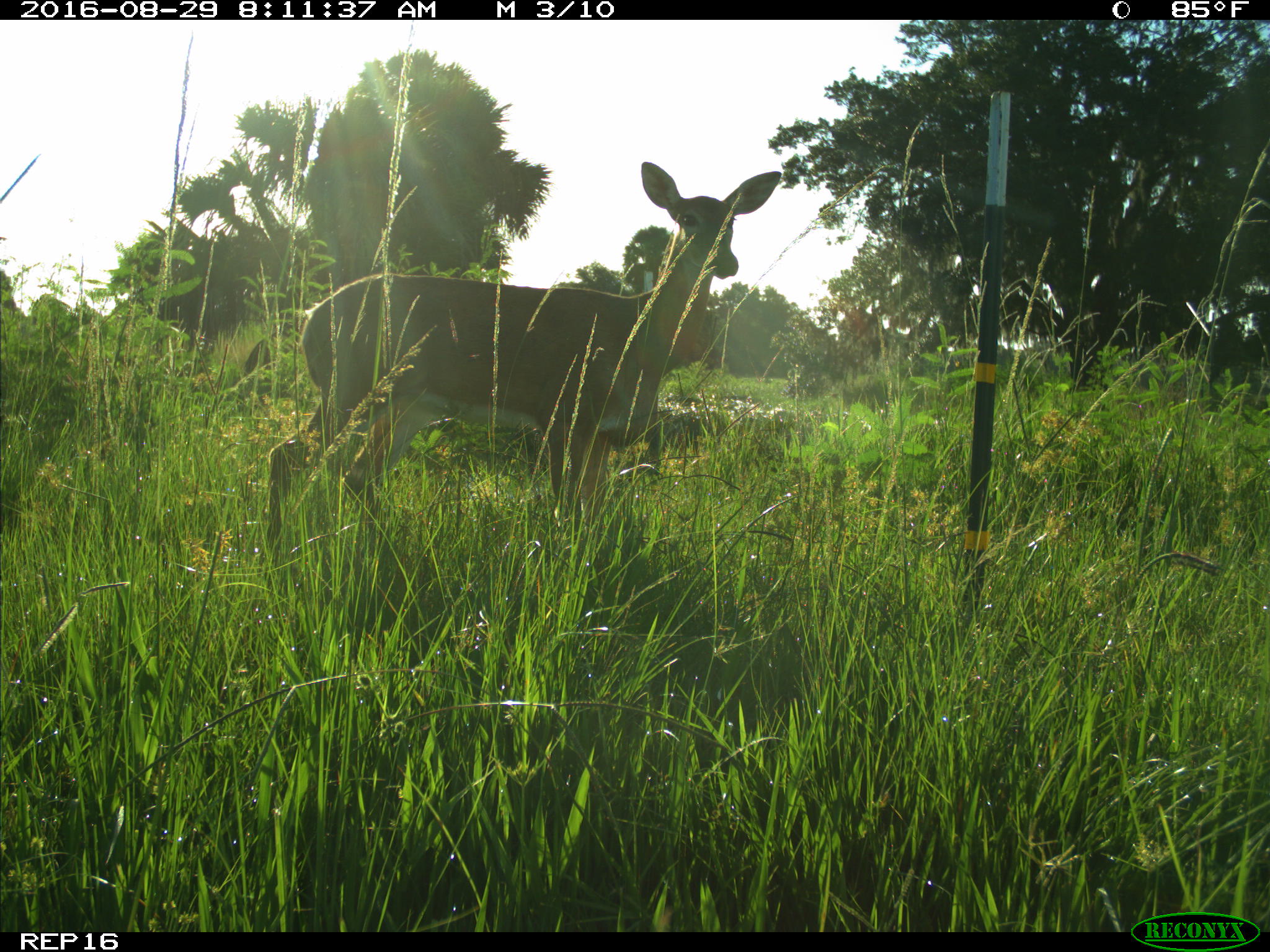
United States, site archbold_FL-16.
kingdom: Animalia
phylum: Chordata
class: Mammalia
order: Artiodactyla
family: Cervidae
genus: Odocoileus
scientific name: Odocoileus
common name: deer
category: unidentified deer